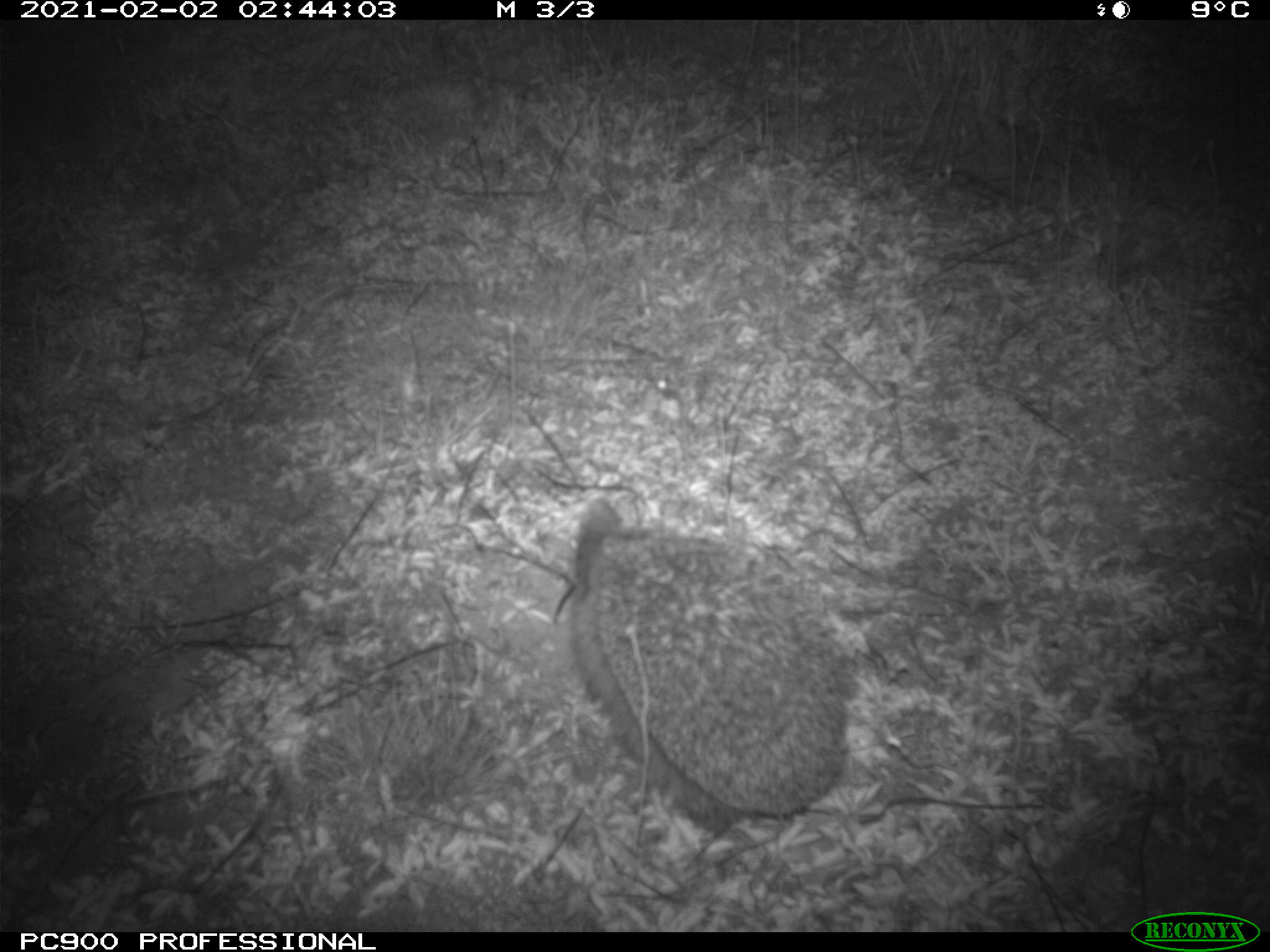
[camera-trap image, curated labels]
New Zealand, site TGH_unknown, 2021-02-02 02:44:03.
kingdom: Animalia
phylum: Chordata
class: Mammalia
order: Eulipotyphla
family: Erinaceidae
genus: Erinaceus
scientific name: Erinaceus europaeus europaeus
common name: european hedgehog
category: hedgehog